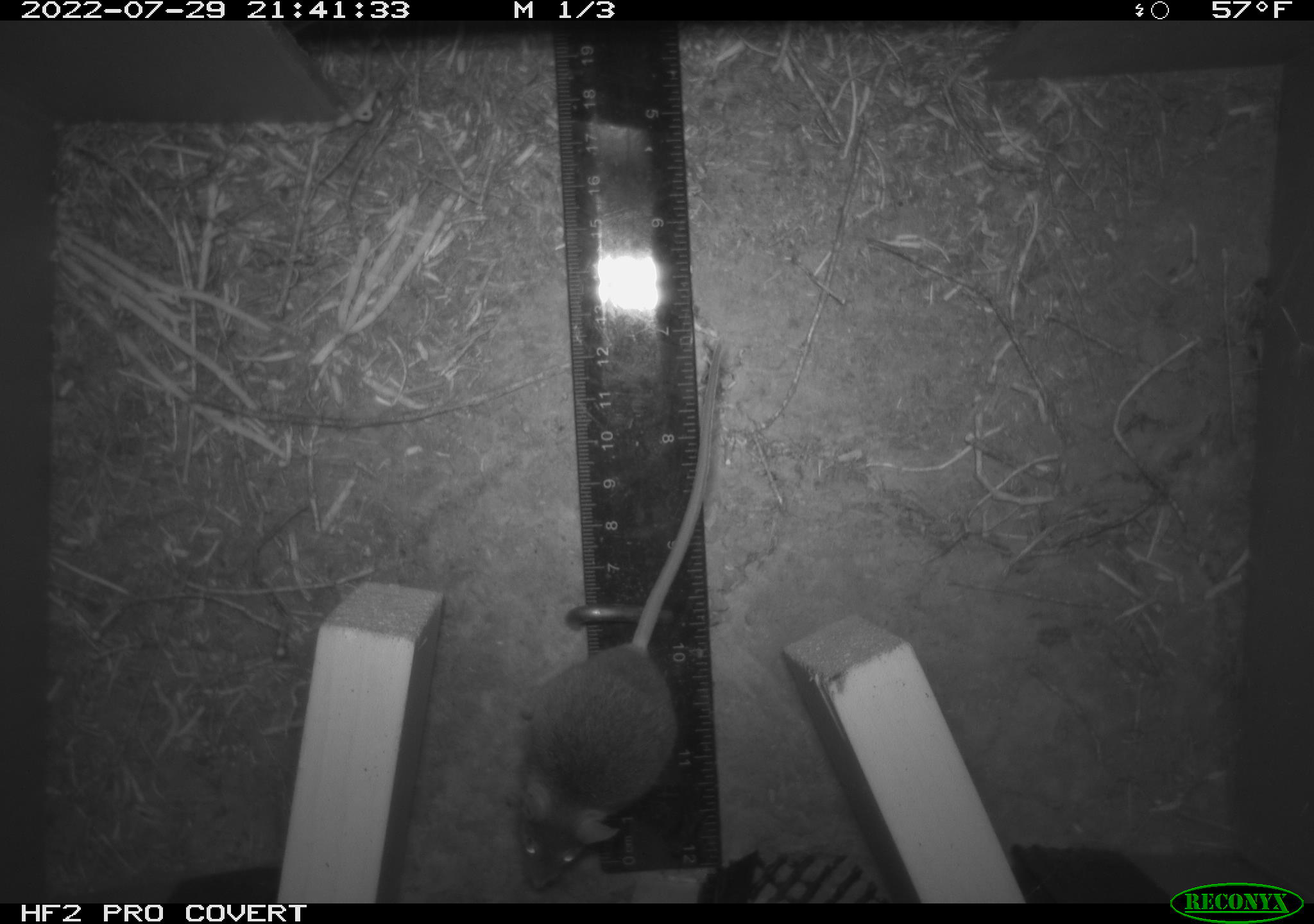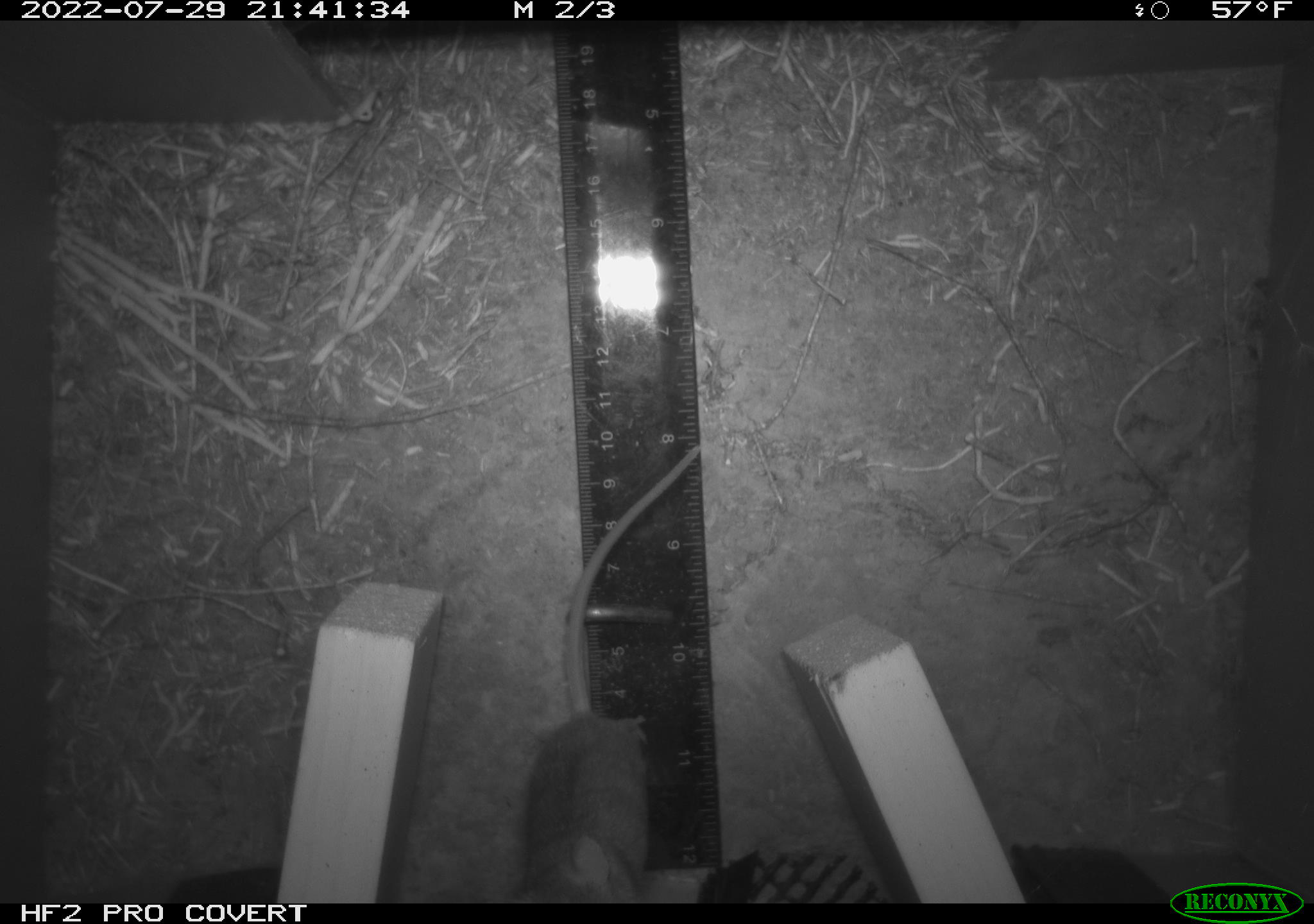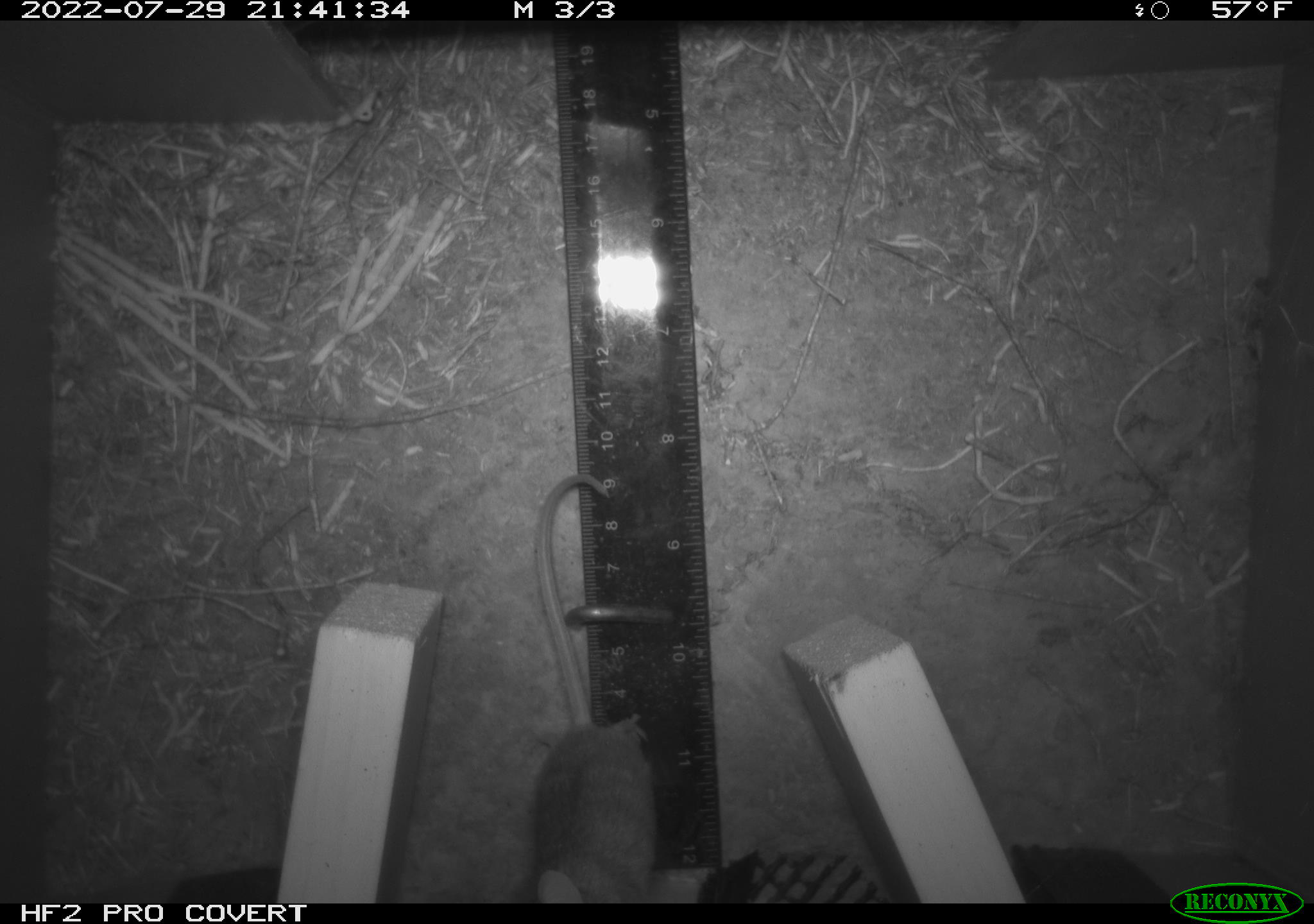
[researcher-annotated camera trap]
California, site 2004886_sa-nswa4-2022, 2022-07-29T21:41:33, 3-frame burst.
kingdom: Animalia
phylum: Chordata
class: Mammalia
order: Rodentia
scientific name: Rodentia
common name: rodent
Rodent (Rodentia).